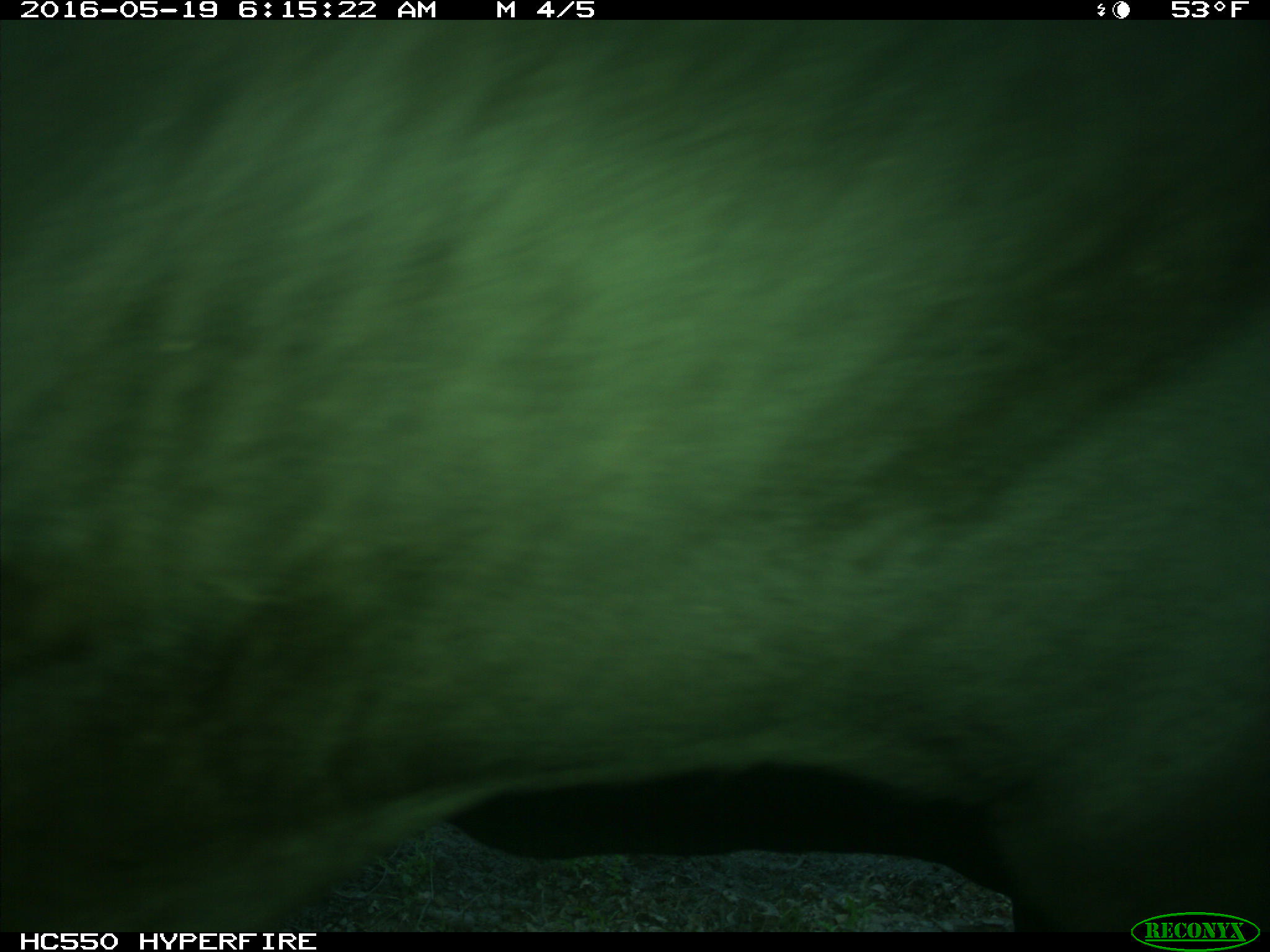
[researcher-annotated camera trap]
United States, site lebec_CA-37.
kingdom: Animalia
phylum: Chordata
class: Mammalia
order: Artiodactyla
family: Bovidae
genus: Bos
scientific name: Bos taurus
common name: domestic cow